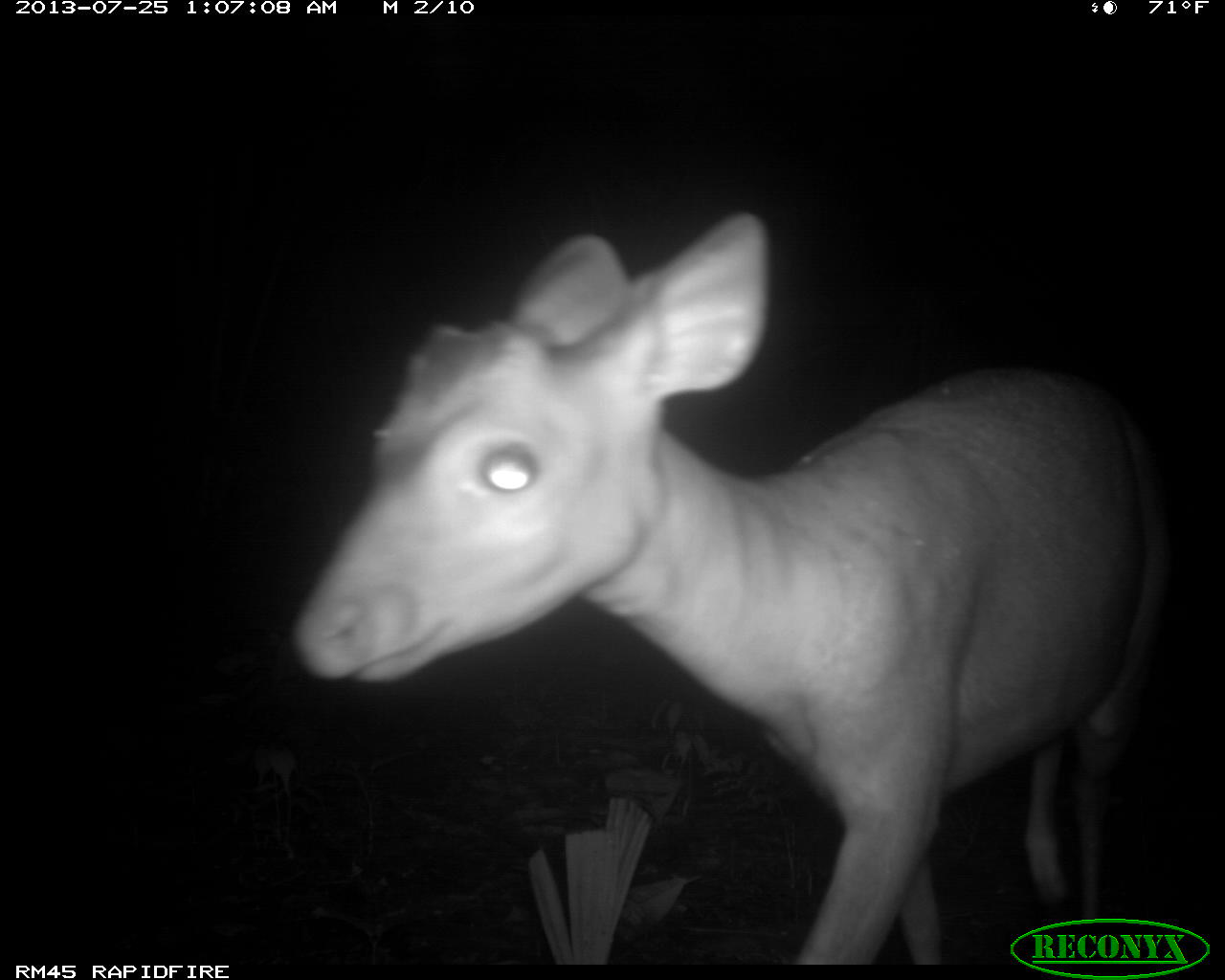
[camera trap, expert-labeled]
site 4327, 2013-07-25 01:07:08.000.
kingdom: Animalia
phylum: Chordata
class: Mammalia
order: Artiodactyla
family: Cervidae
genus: Mazama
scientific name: Mazama temama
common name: central american red brocket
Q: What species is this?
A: Mazama temama (central american red brocket).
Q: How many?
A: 1.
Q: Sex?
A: Female.